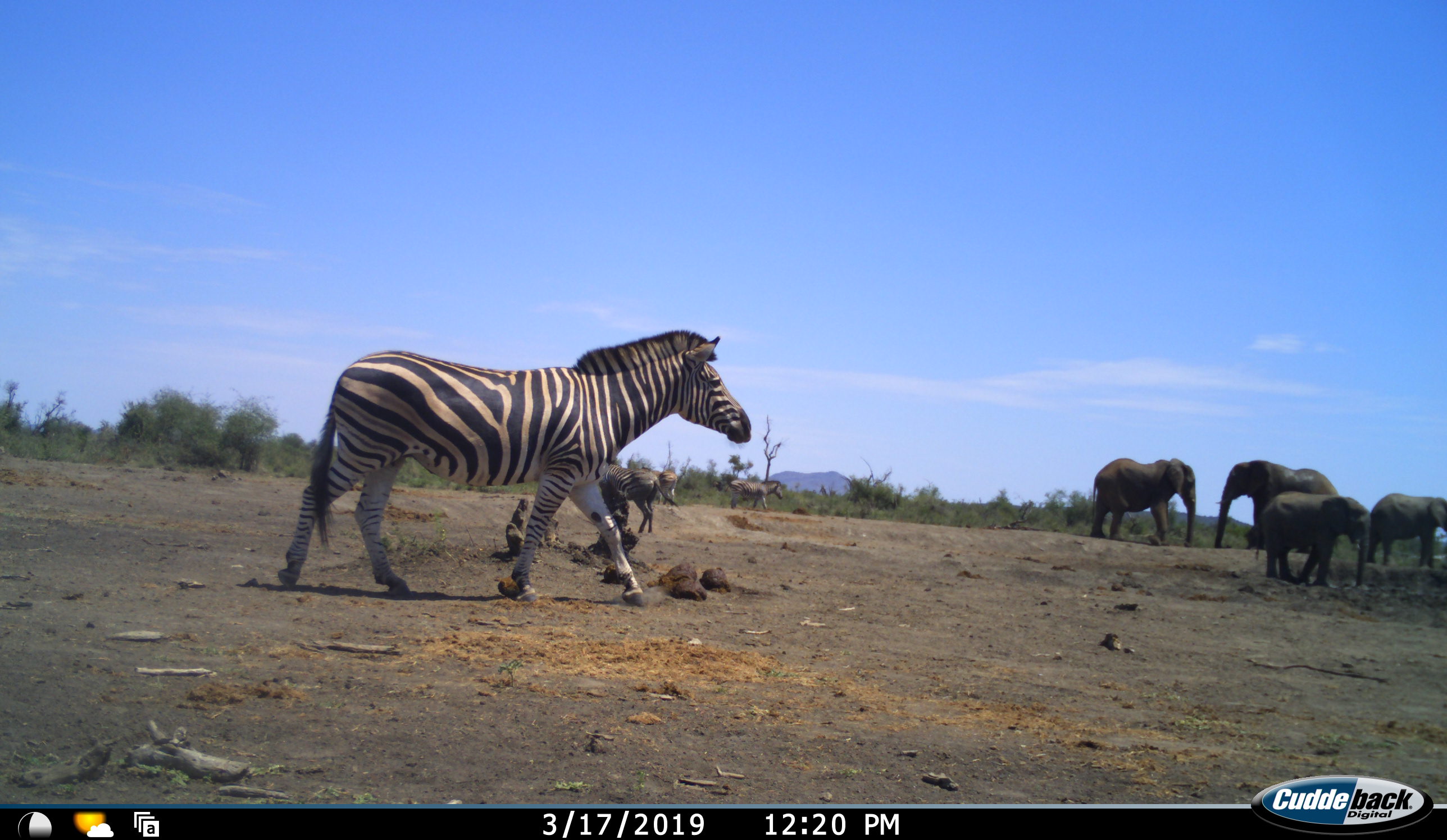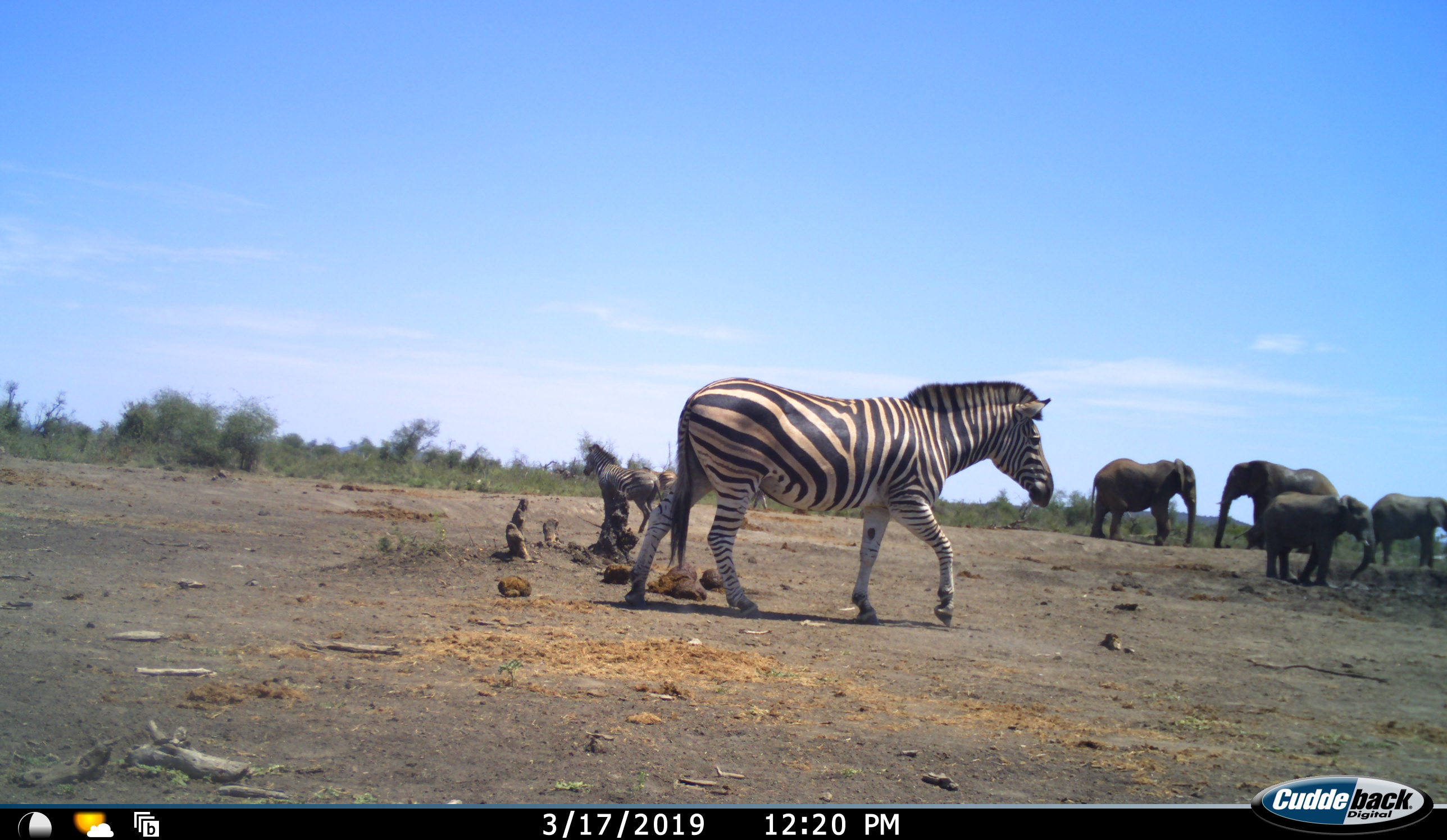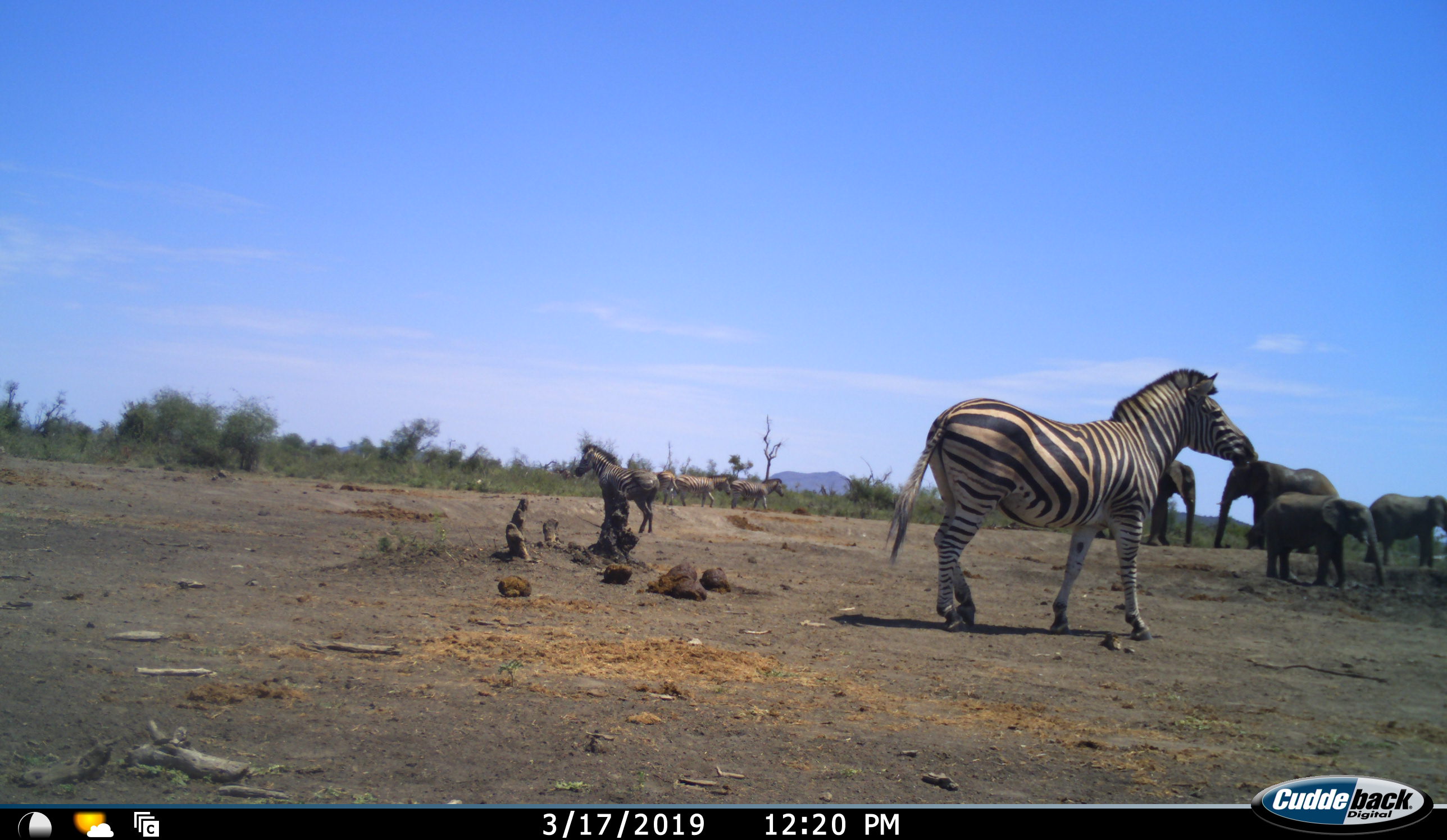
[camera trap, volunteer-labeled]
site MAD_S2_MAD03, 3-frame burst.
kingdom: Animalia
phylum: Chordata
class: Mammalia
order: Proboscidea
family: Elephantidae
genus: Loxodonta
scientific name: Loxodonta africana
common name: african bush elephant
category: elephant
Elephant (african bush elephant) (Loxodonta africana), count 4. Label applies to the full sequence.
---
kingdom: Animalia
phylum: Chordata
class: Mammalia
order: Perissodactyla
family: Equidae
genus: Equus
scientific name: Equus quagga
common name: plains zebra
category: zebraplains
Zebraplains (plains zebra) (Equus quagga), count 4. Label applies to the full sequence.